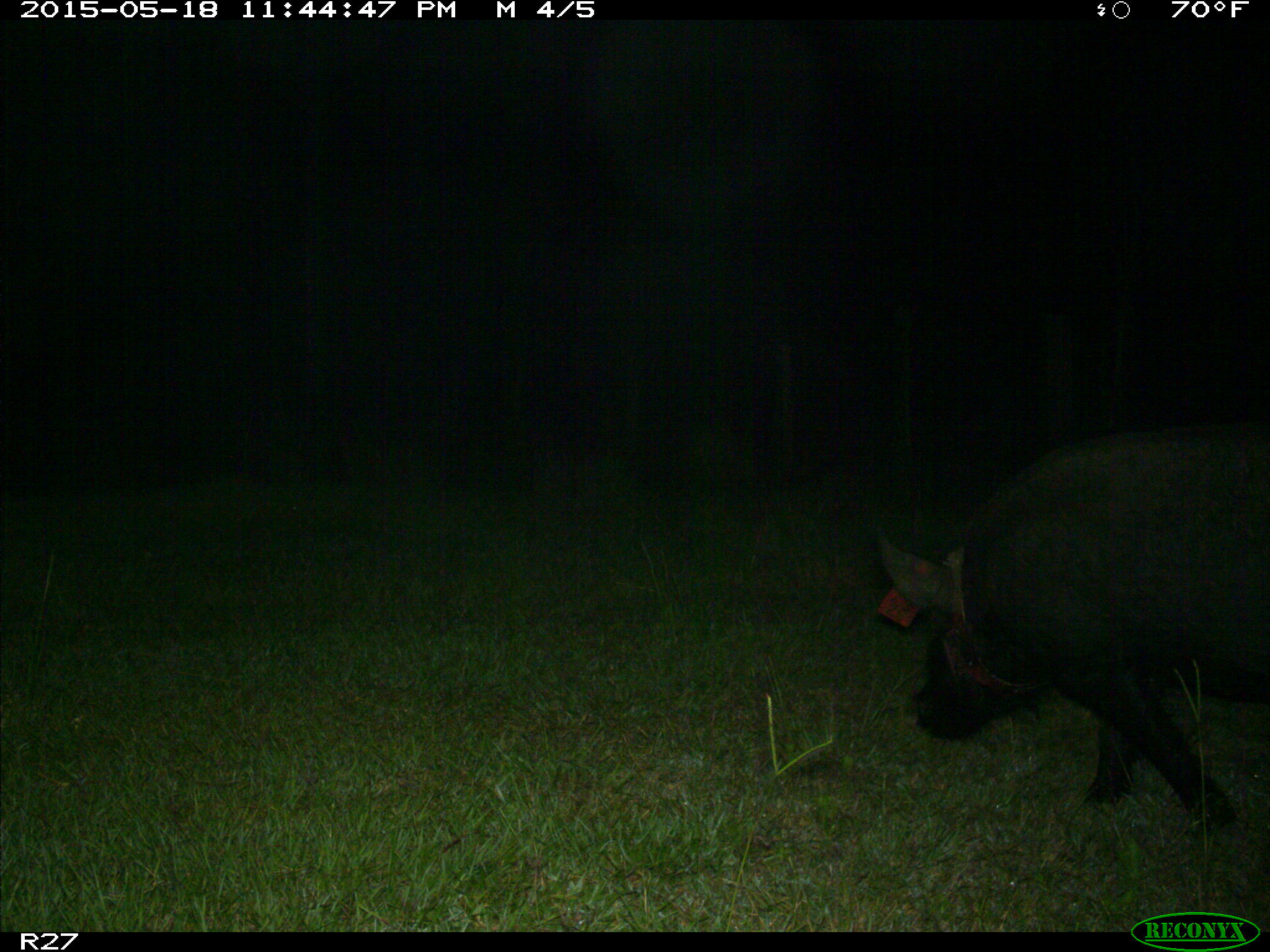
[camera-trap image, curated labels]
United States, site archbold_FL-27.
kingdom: Animalia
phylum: Chordata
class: Mammalia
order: Artiodactyla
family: Suidae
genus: Sus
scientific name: Sus scrofa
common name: wild boar